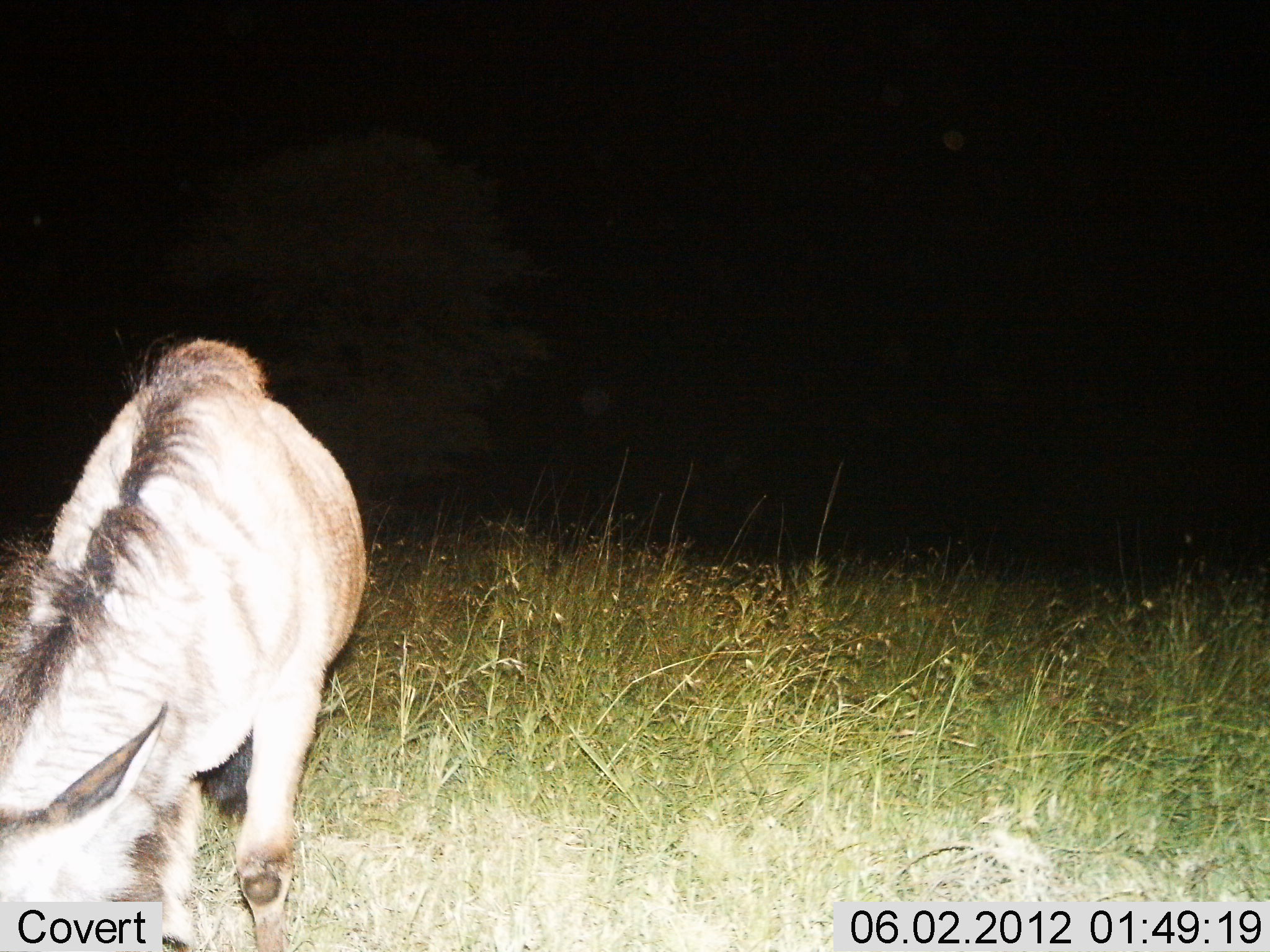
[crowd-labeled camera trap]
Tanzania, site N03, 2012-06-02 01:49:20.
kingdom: Animalia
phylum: Chordata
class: Mammalia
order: Artiodactyla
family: Bovidae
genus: Connochaetes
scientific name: Connochaetes taurinus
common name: blue wildebeest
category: wildebeest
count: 1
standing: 20%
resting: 0%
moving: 0%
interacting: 0%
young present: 0%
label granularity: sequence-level